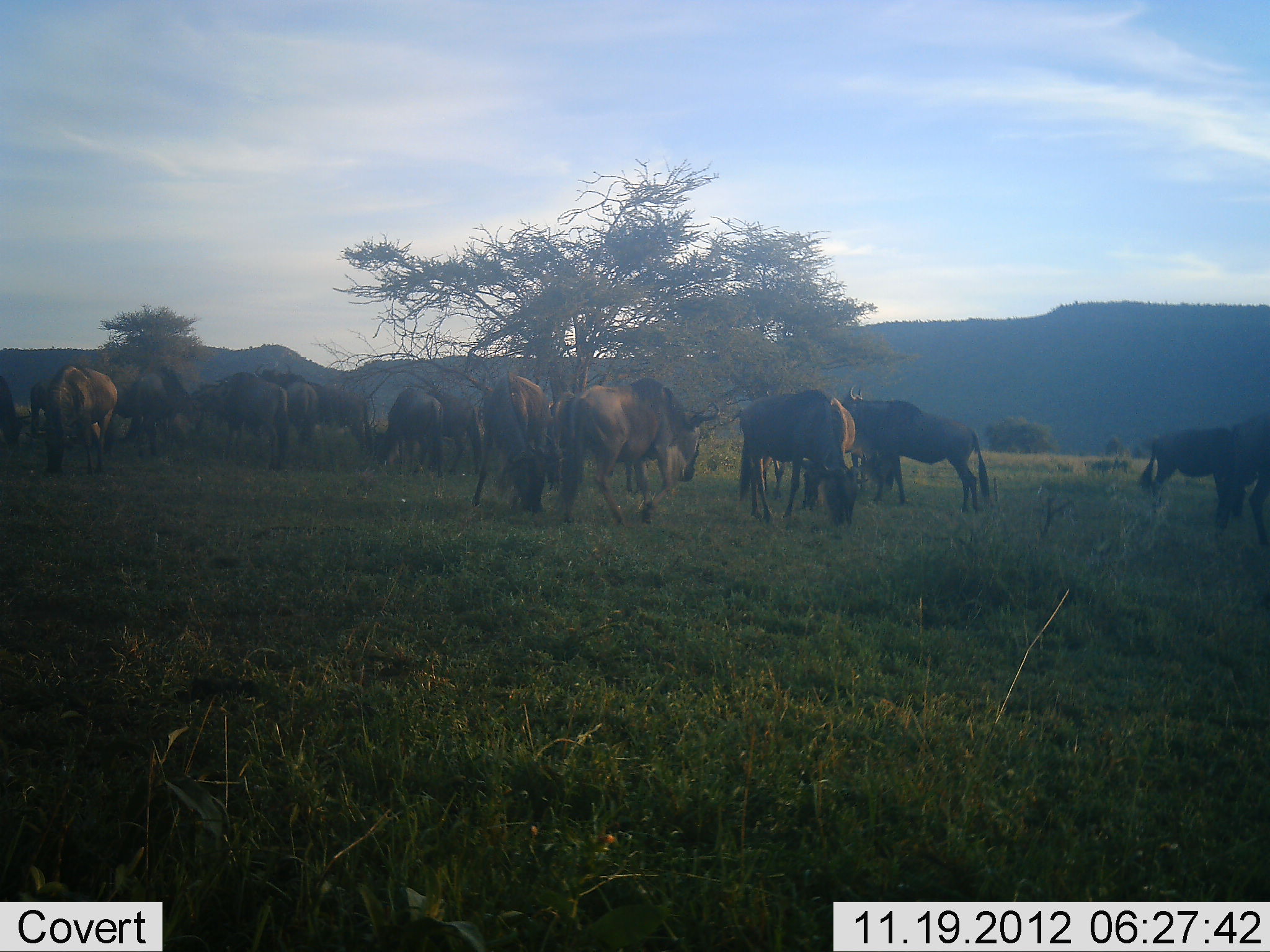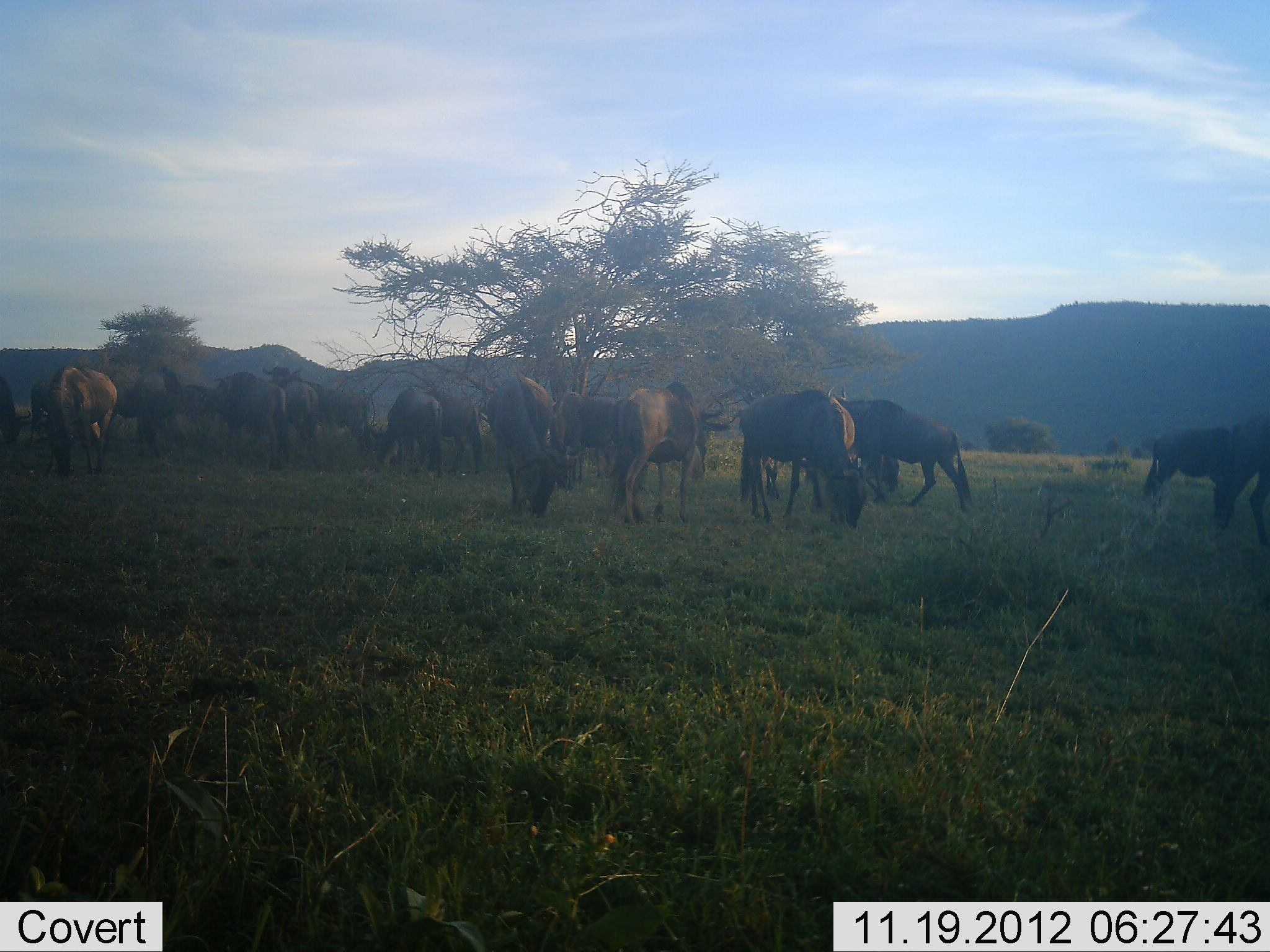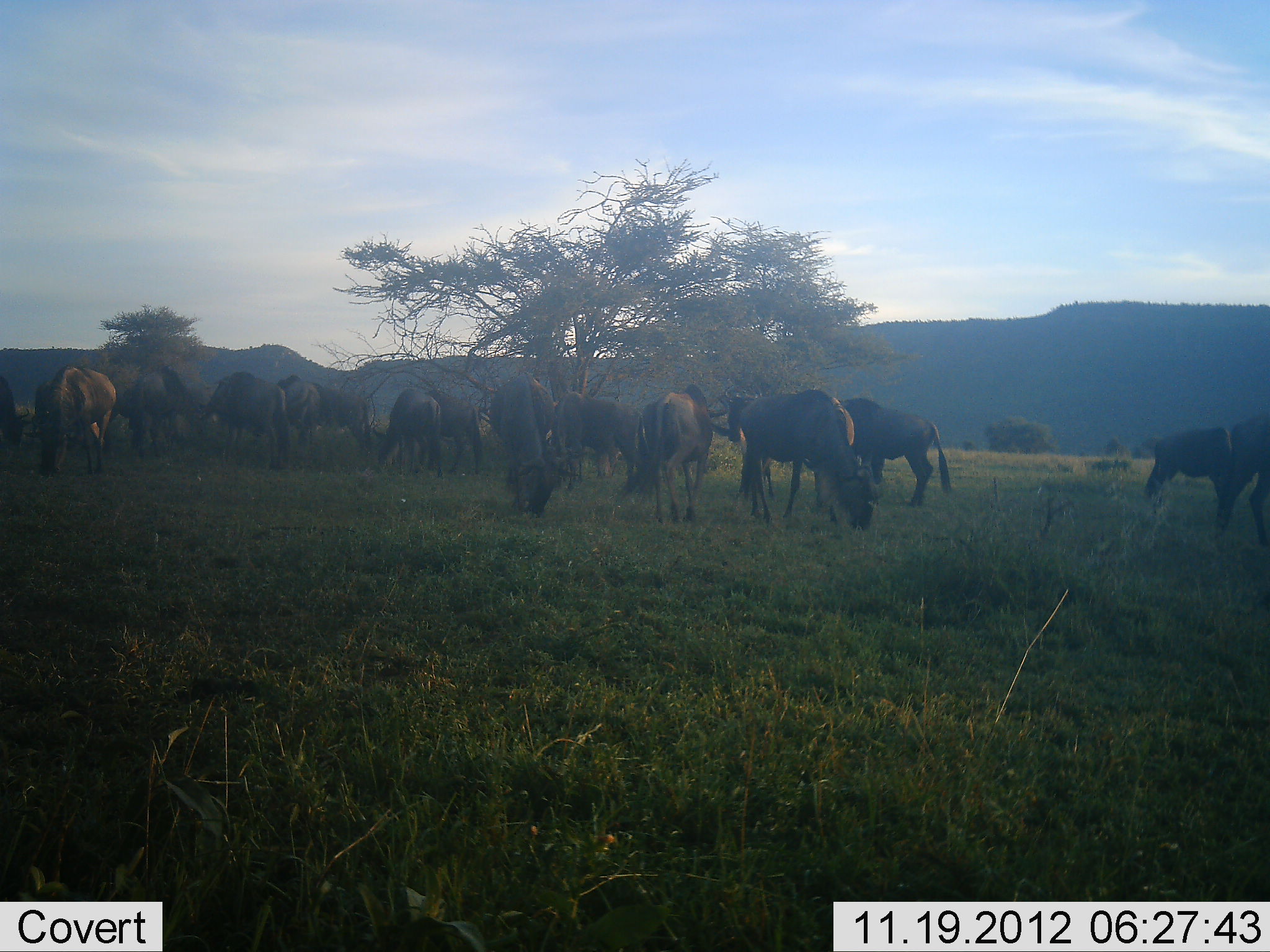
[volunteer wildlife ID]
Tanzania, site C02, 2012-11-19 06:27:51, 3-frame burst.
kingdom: Animalia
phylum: Chordata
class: Mammalia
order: Artiodactyla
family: Bovidae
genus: Connochaetes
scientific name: Connochaetes taurinus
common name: blue wildebeest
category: wildebeest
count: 11-50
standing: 60%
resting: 10%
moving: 30%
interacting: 10%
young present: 0%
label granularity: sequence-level